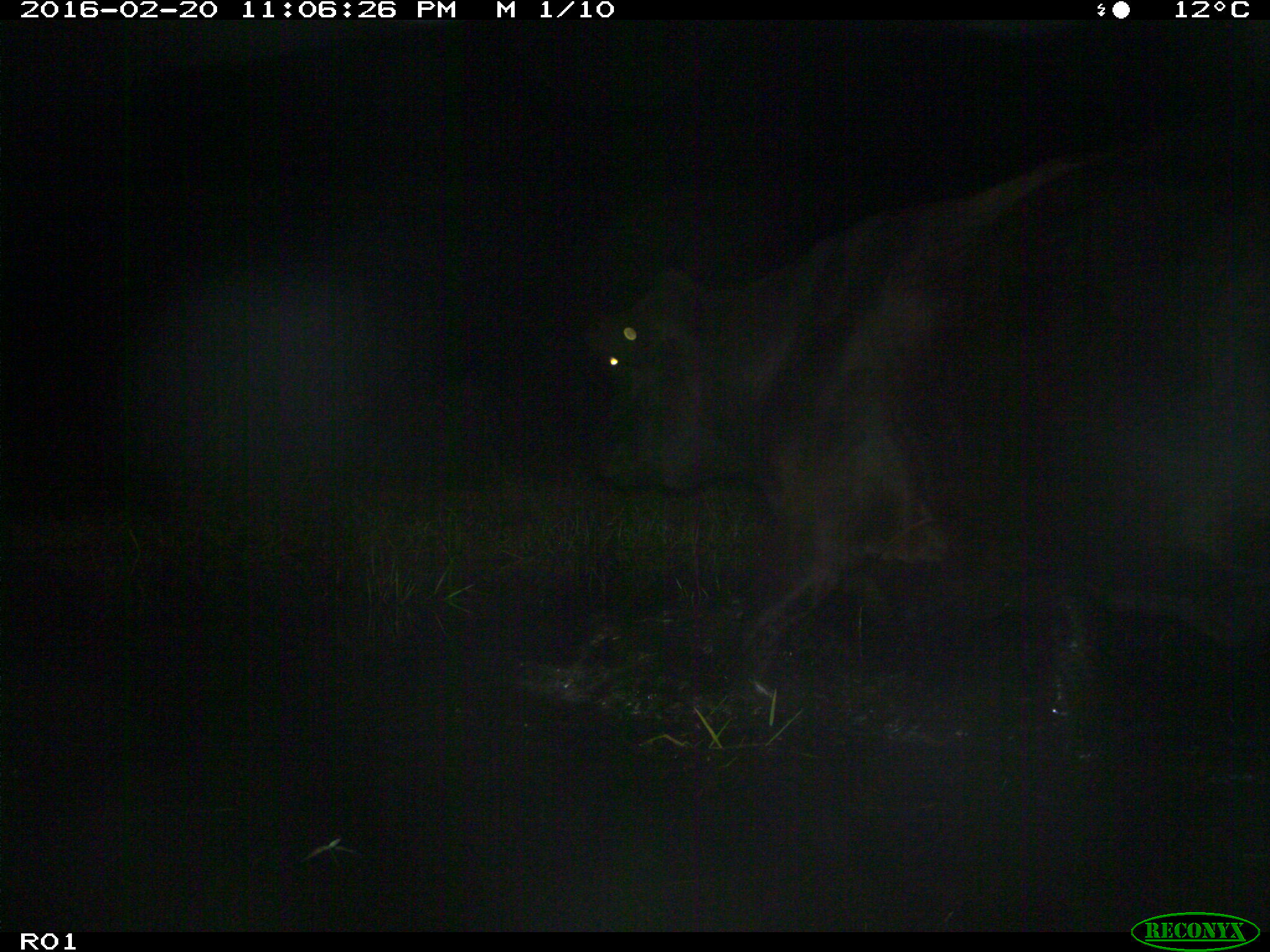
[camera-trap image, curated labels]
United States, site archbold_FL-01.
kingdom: Animalia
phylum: Chordata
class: Mammalia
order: Artiodactyla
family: Bovidae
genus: Bos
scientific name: Bos taurus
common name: domestic cow